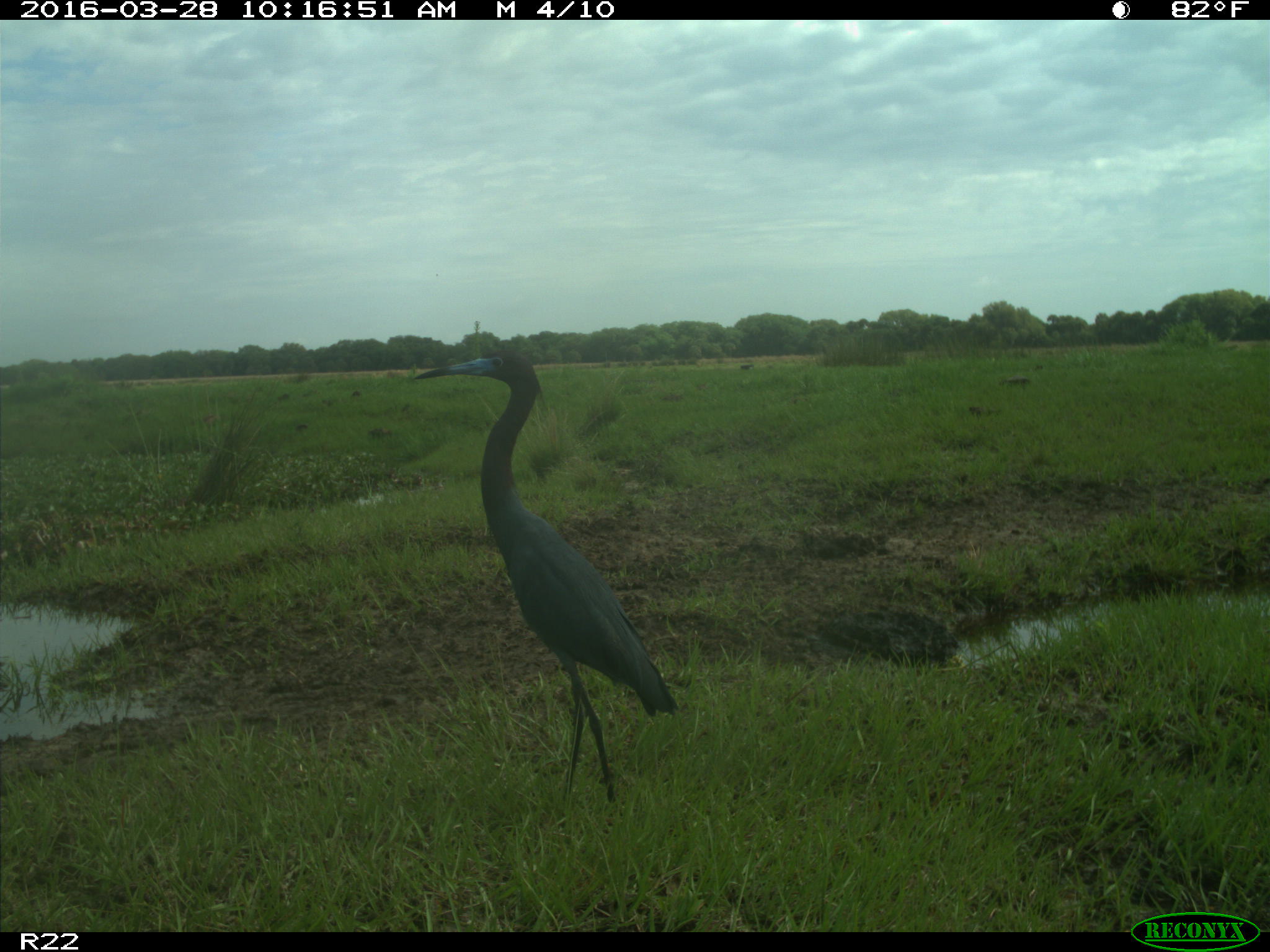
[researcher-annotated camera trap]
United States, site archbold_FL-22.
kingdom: Animalia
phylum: Chordata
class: Aves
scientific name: Aves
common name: birds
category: unidentified bird